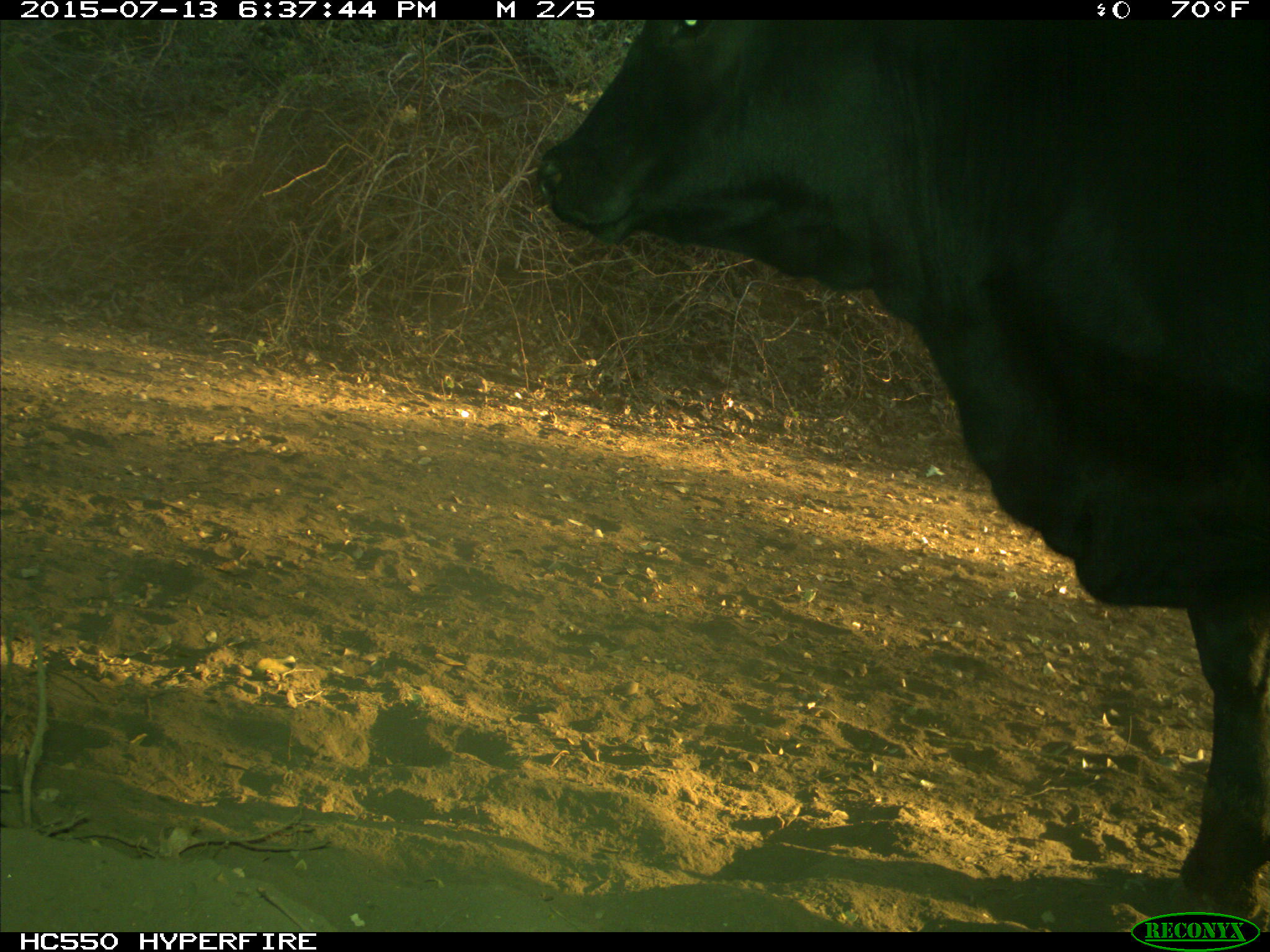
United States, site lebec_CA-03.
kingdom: Animalia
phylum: Chordata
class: Mammalia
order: Artiodactyla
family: Bovidae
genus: Bos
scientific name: Bos taurus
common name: domestic cow